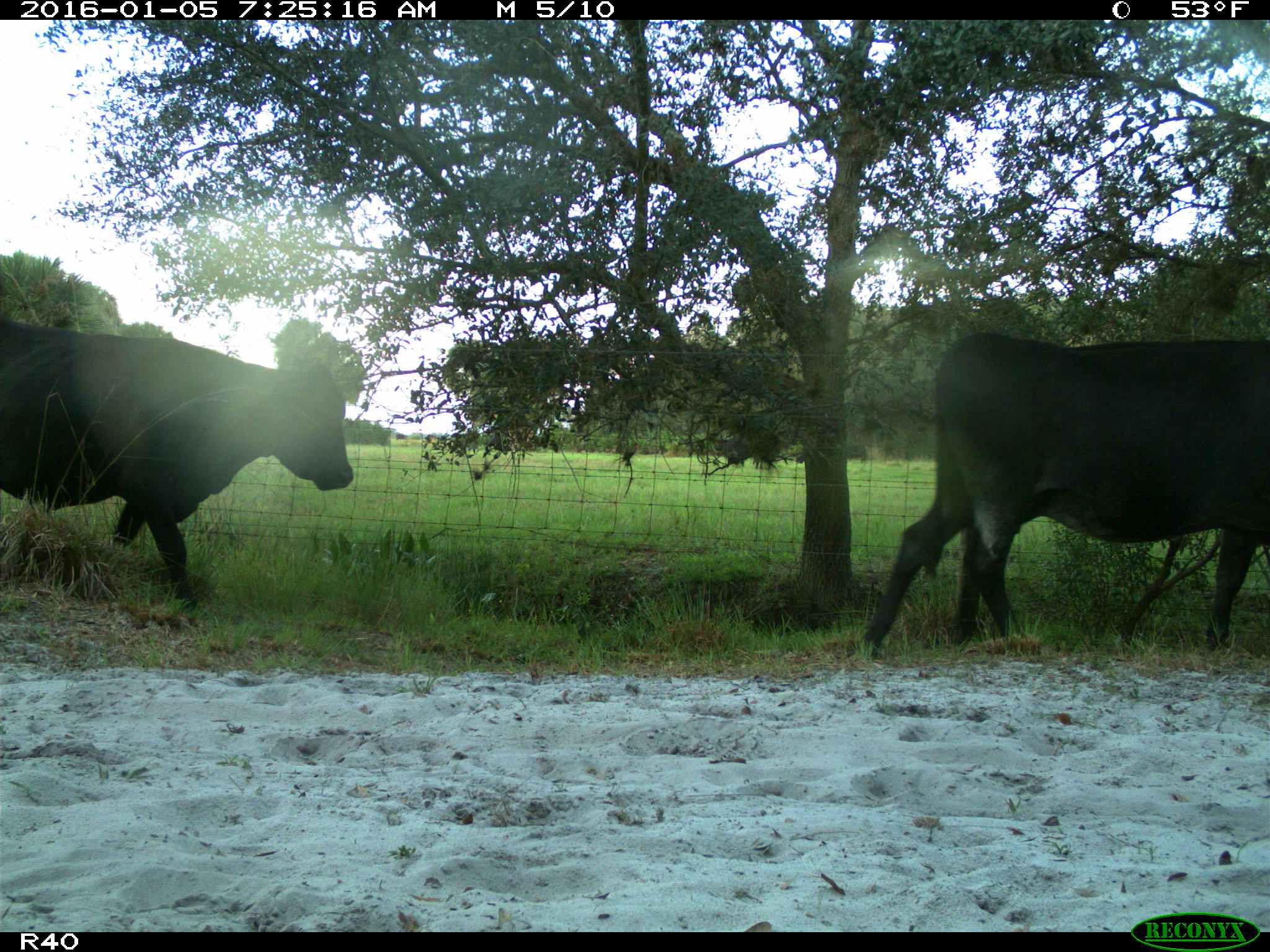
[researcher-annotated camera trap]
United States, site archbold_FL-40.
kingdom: Animalia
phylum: Chordata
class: Mammalia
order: Artiodactyla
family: Bovidae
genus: Bos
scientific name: Bos taurus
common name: domestic cow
Bos taurus (domestic cow).